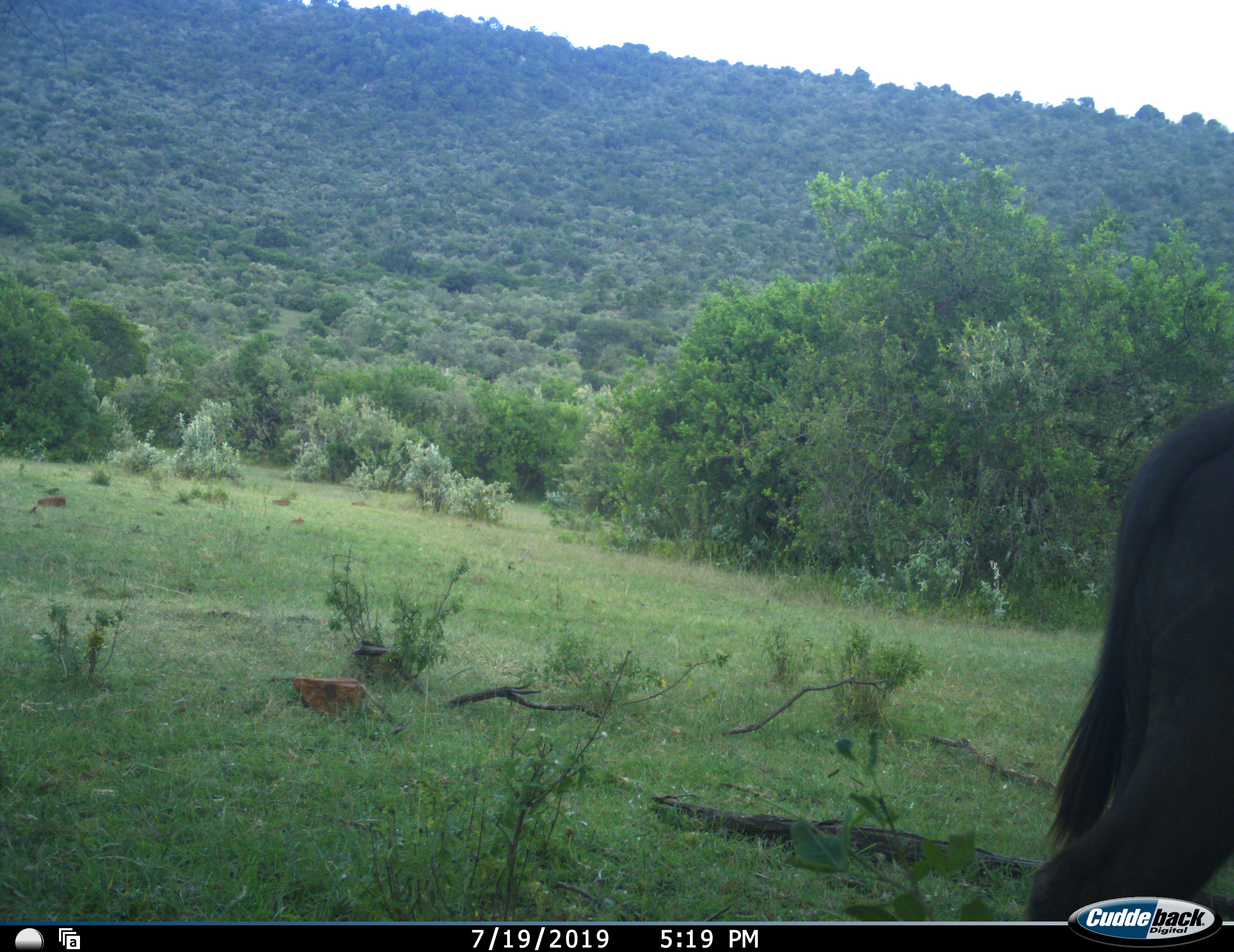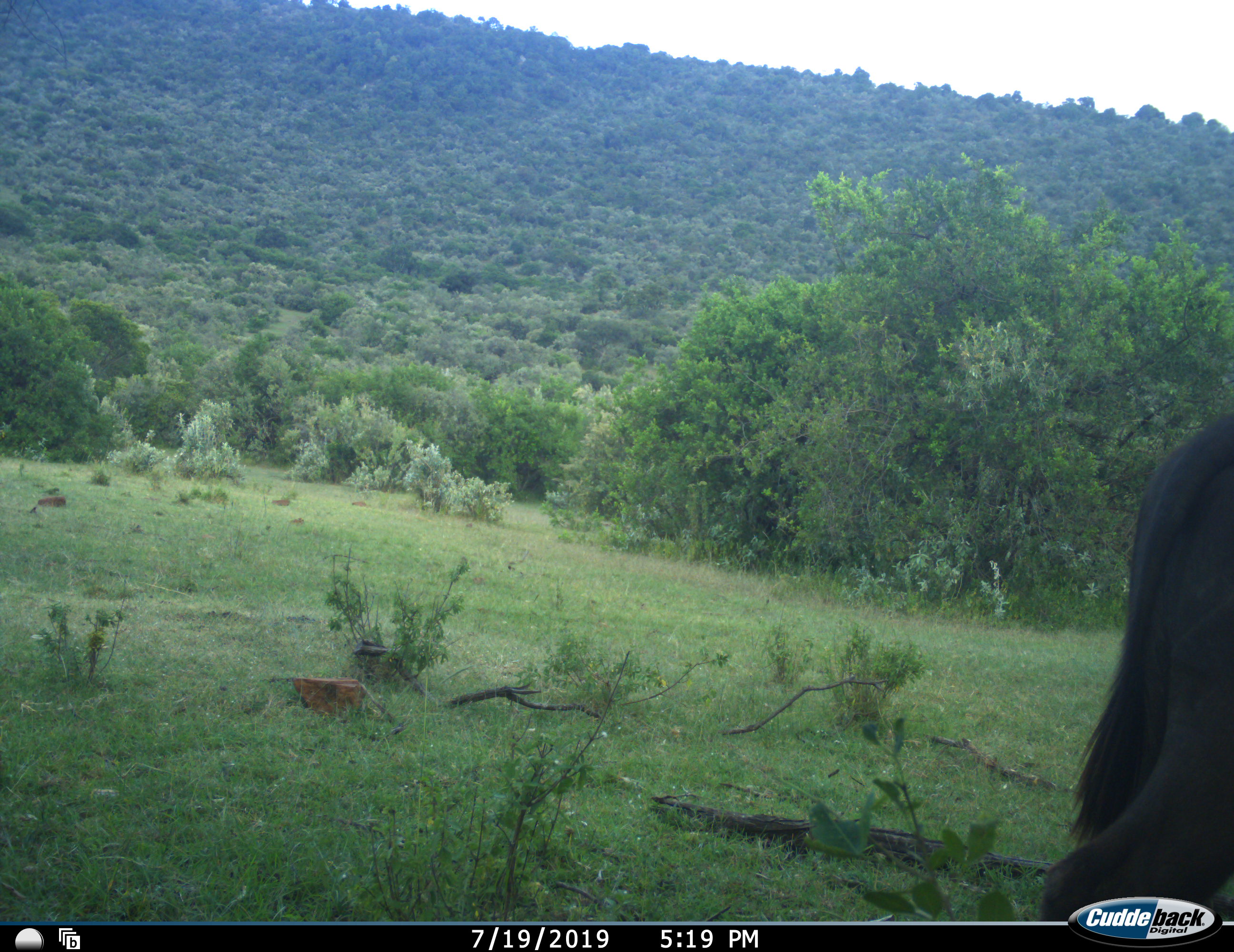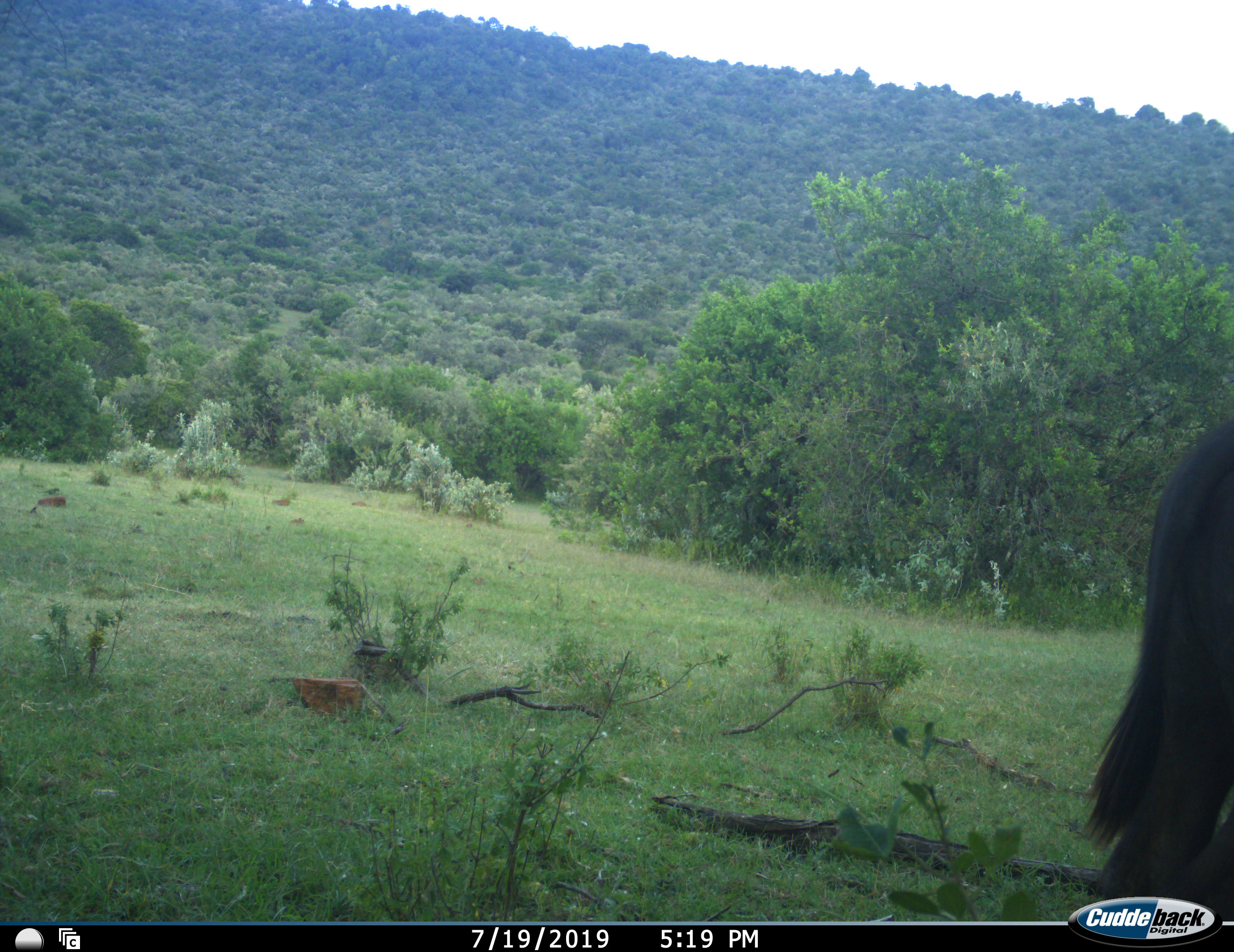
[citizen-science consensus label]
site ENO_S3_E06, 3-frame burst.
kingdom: Animalia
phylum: Chordata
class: Mammalia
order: Artiodactyla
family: Bovidae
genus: Connochaetes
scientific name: Connochaetes taurinus taurinus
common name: blue wildebeest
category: wildebeestblue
Wildebeestblue (blue wildebeest) (Connochaetes taurinus taurinus), count 1. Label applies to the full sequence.